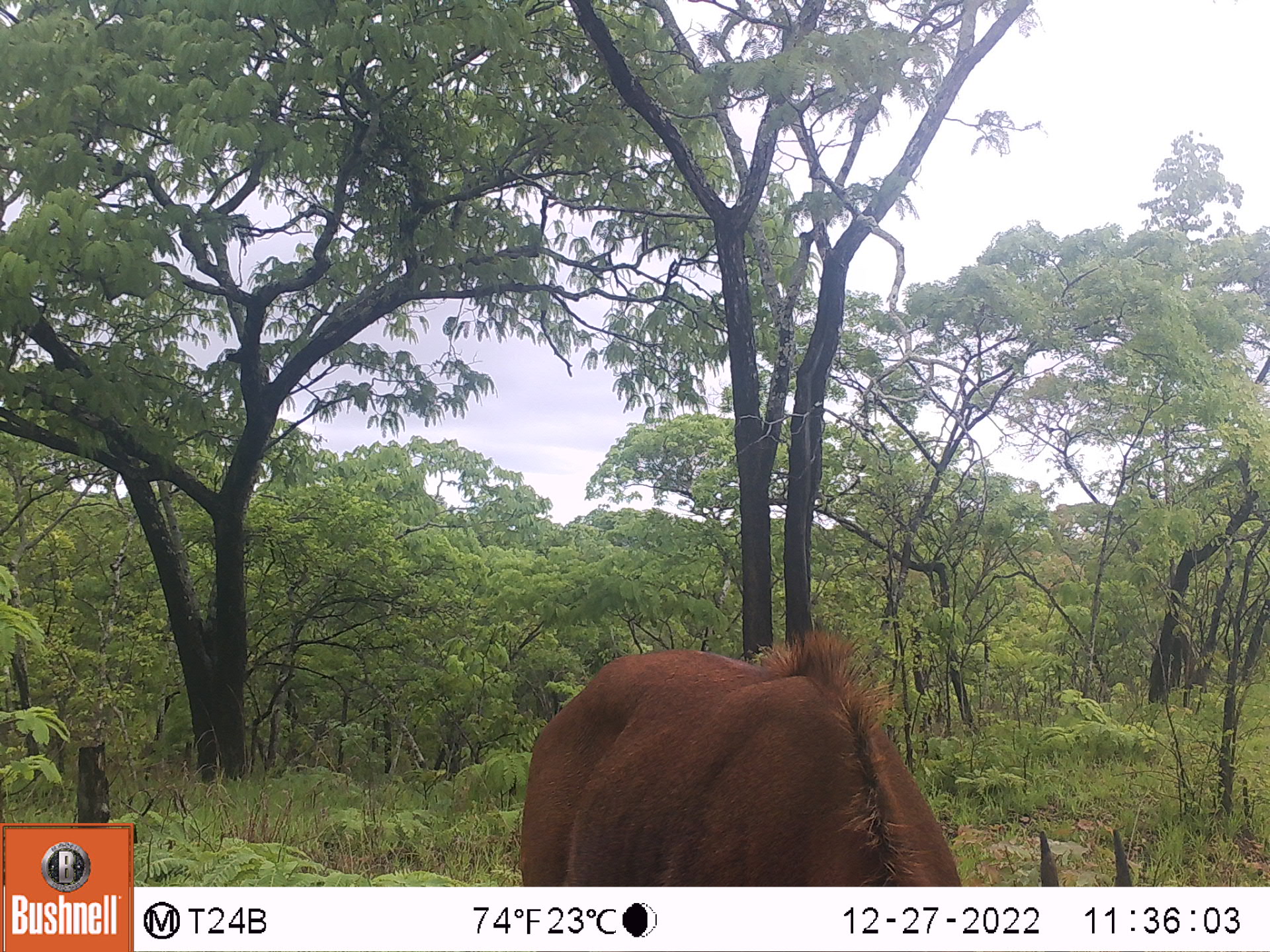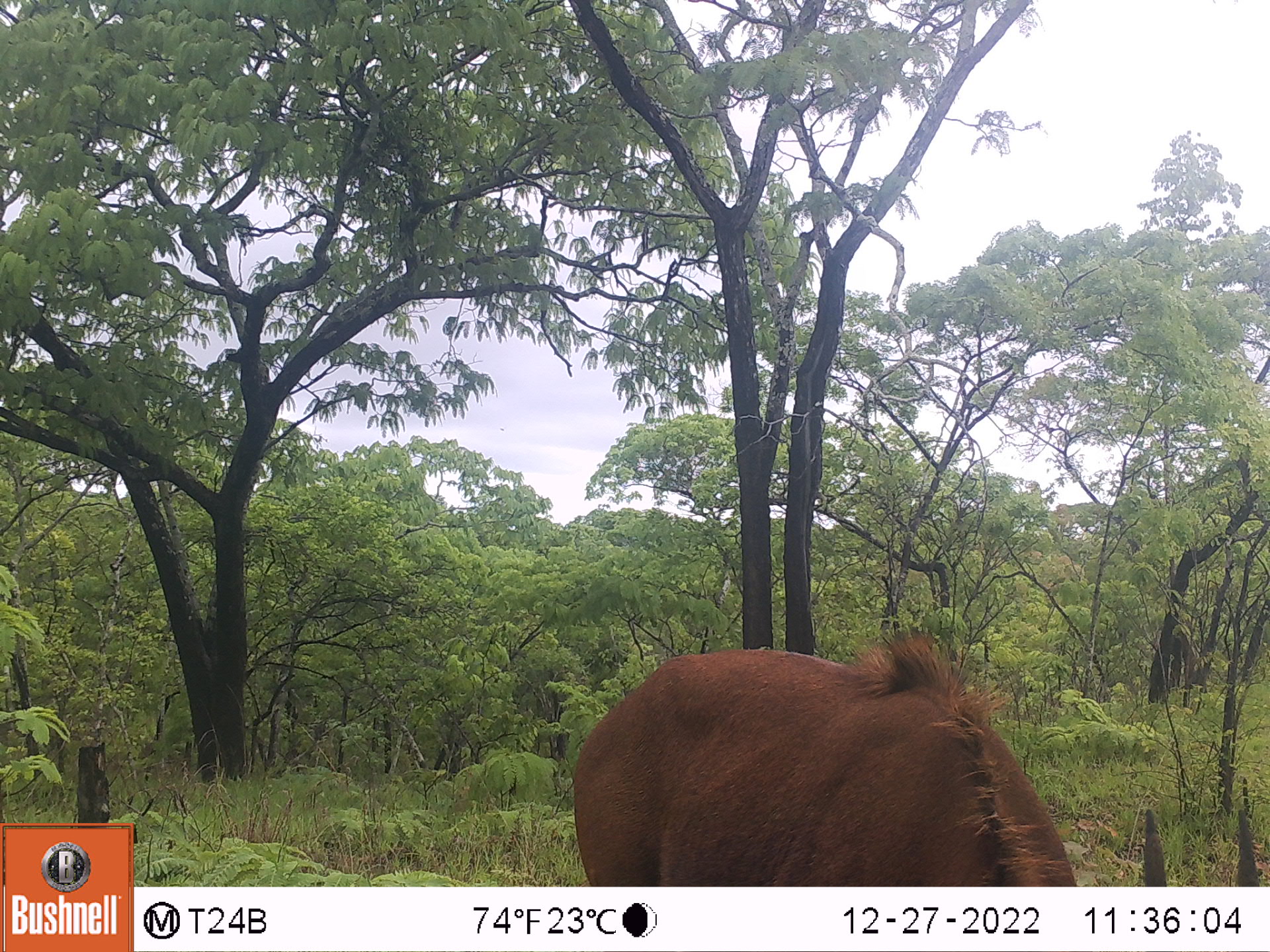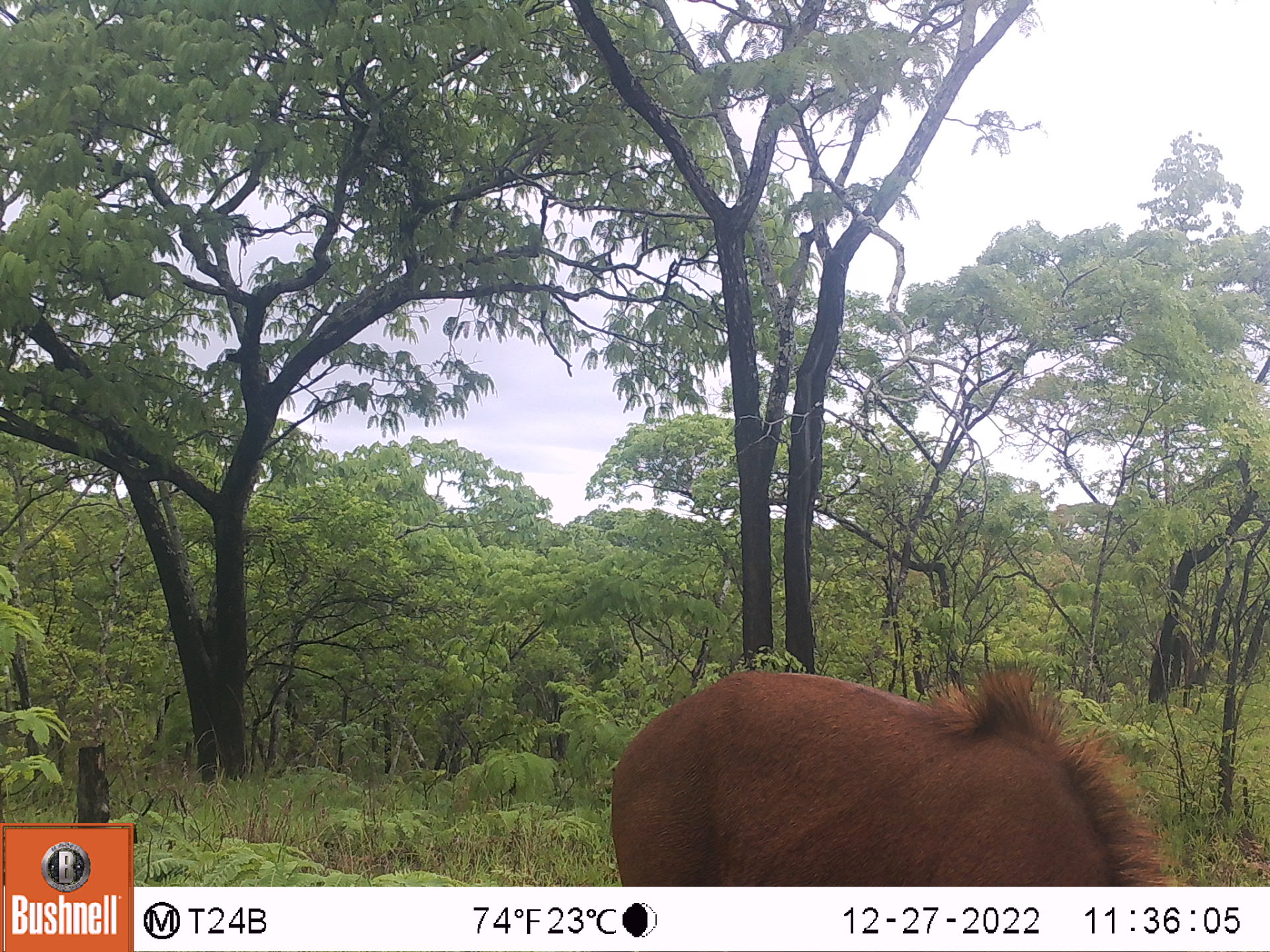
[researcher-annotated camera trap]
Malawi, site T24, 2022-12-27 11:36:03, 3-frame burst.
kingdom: Animalia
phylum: Chordata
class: Mammalia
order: Artiodactyla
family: Bovidae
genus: Hippotragus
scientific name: Hippotragus niger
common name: sable antelope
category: sable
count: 1